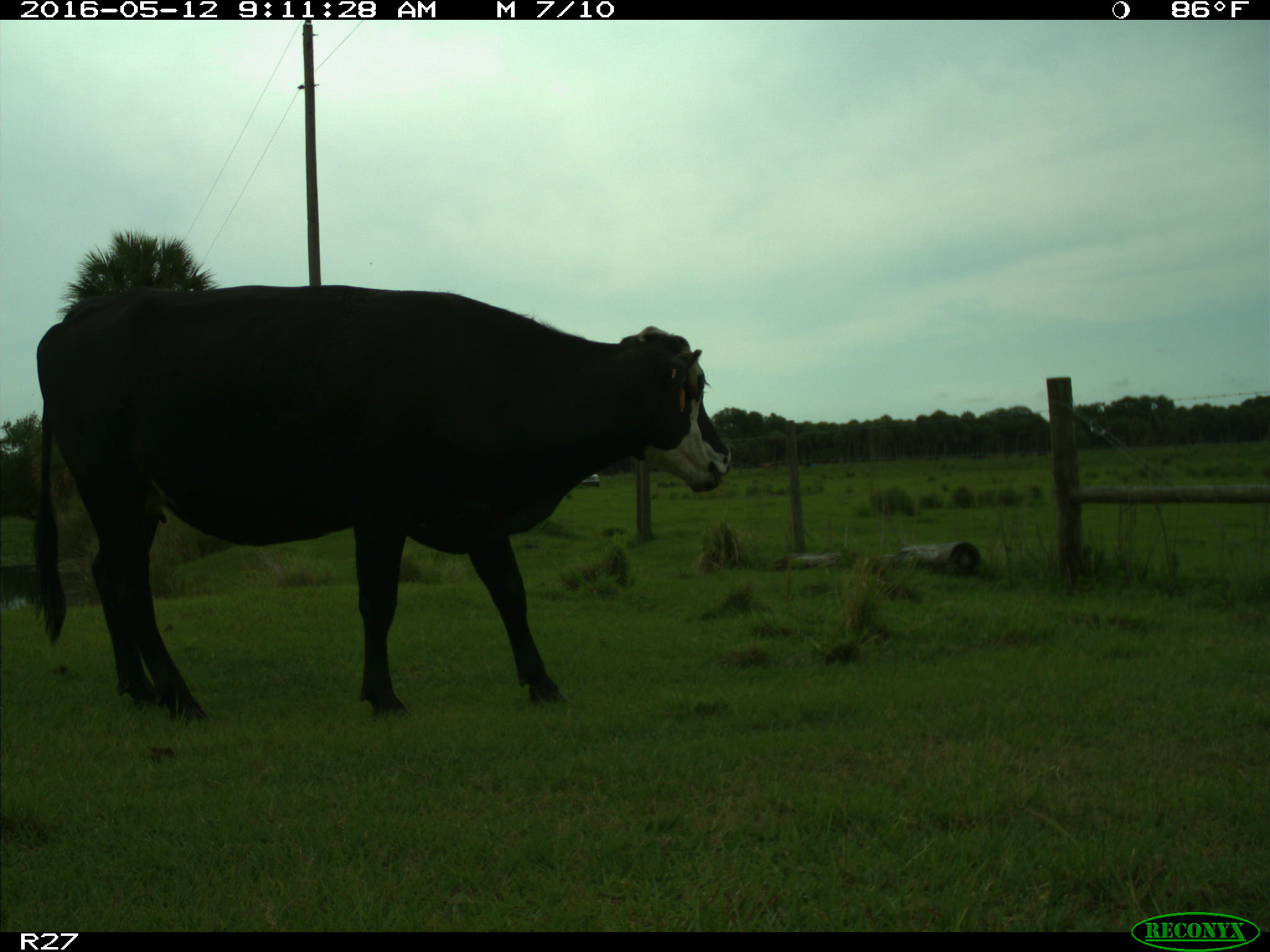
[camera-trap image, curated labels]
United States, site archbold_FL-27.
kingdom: Animalia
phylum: Chordata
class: Mammalia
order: Artiodactyla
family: Bovidae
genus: Bos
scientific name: Bos taurus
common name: domestic cow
Bos taurus (domestic cow).